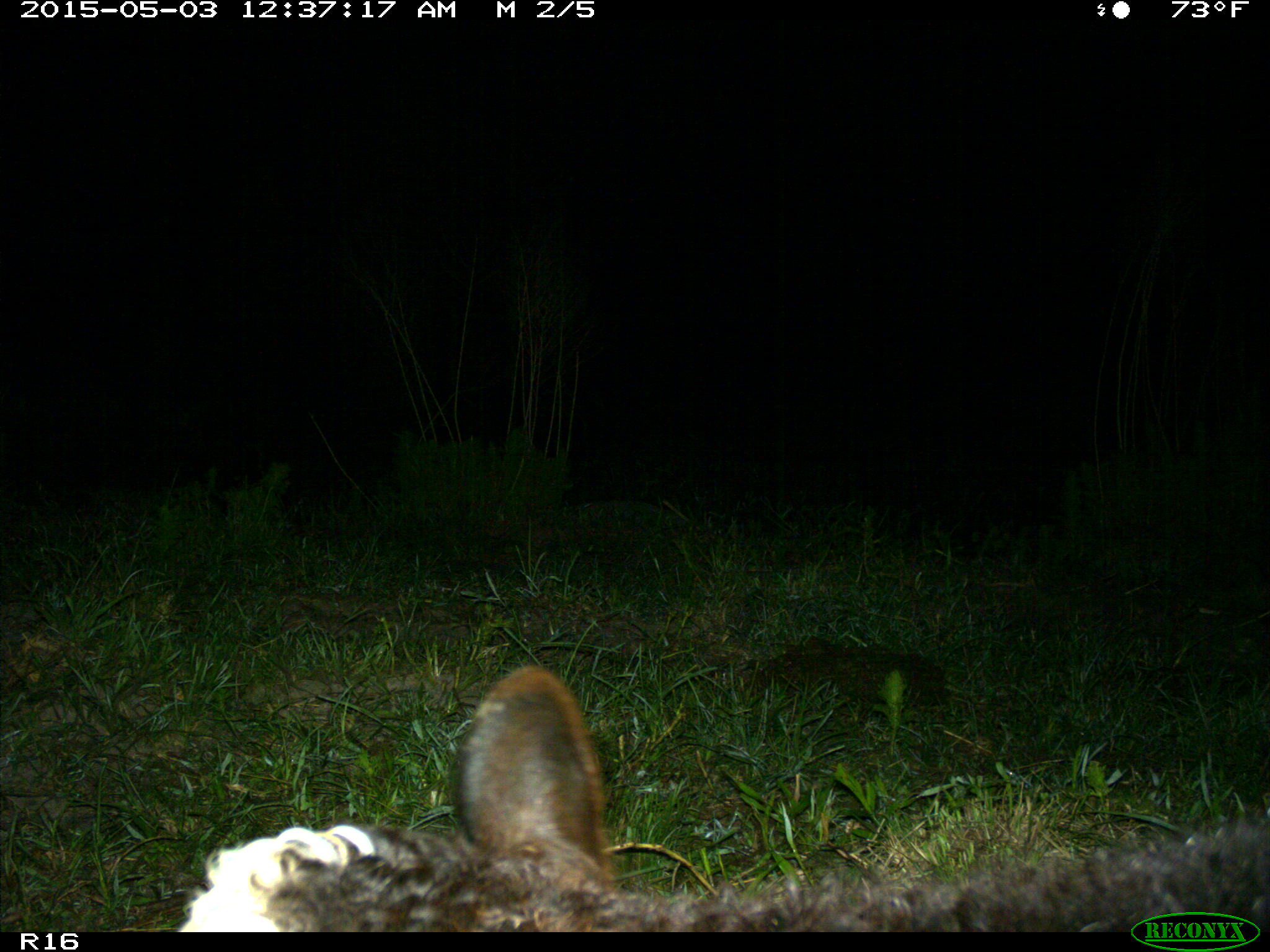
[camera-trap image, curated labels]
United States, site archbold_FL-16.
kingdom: Animalia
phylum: Chordata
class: Mammalia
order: Artiodactyla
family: Bovidae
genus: Bos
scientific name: Bos taurus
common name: domestic cow